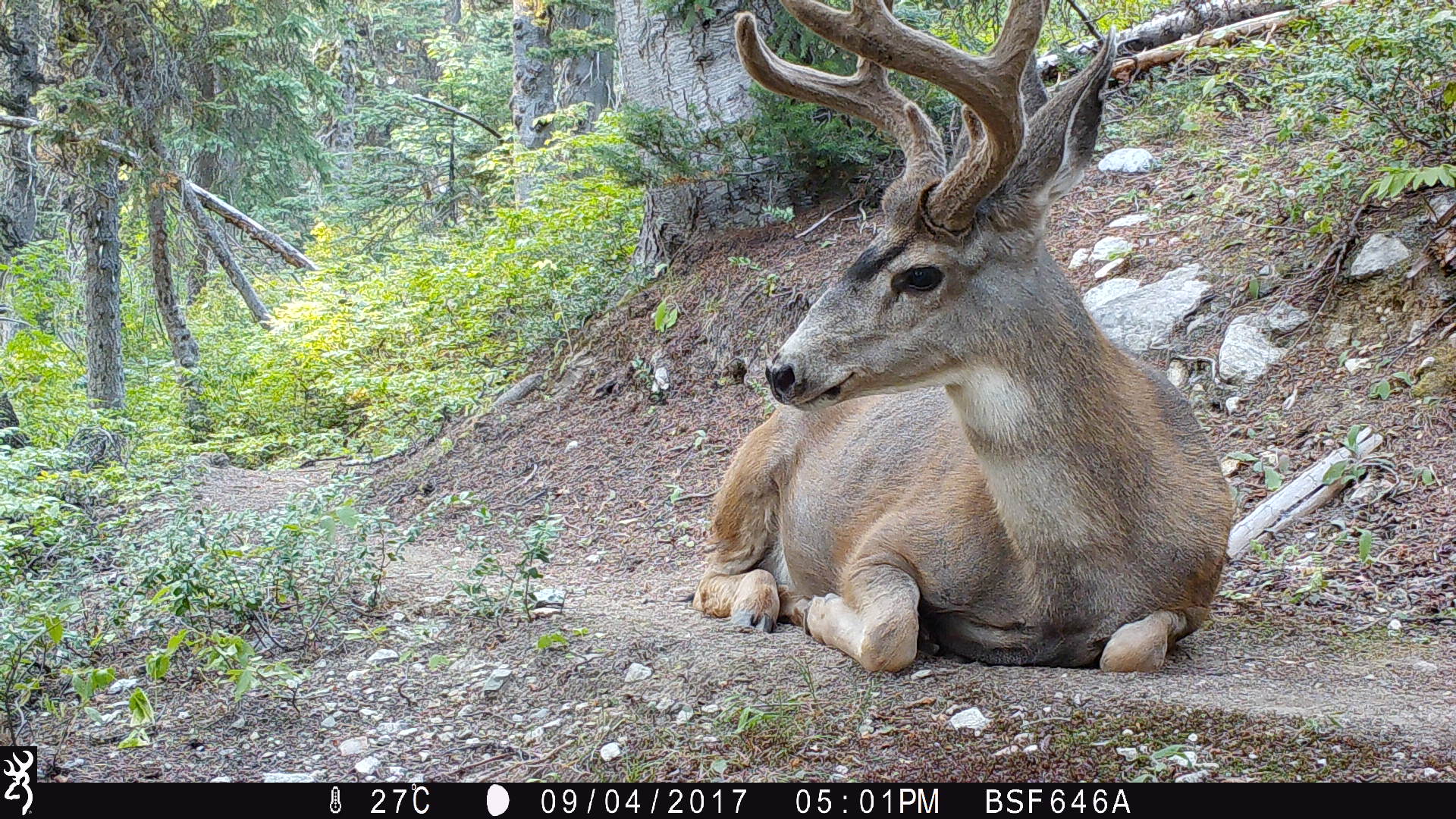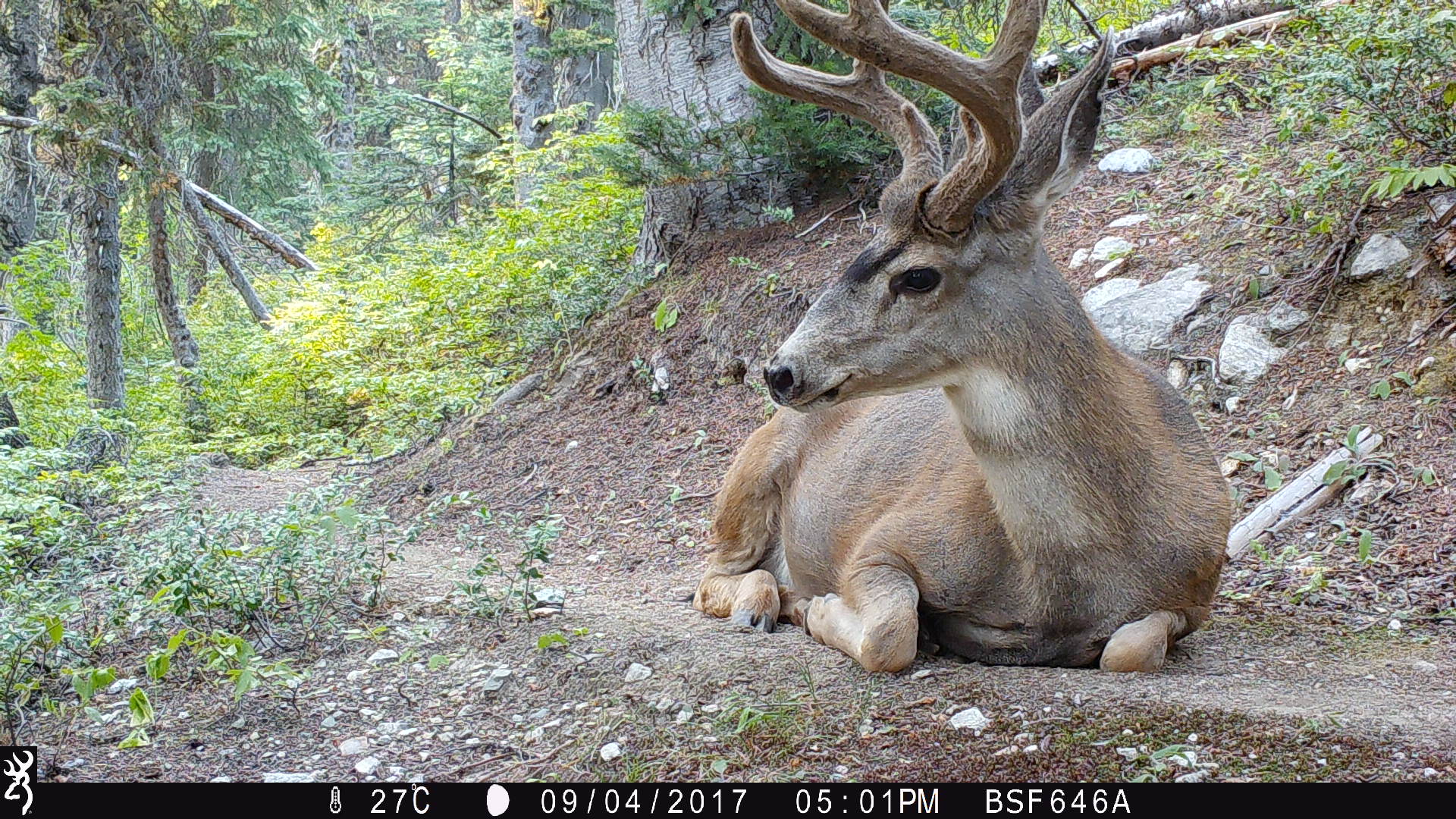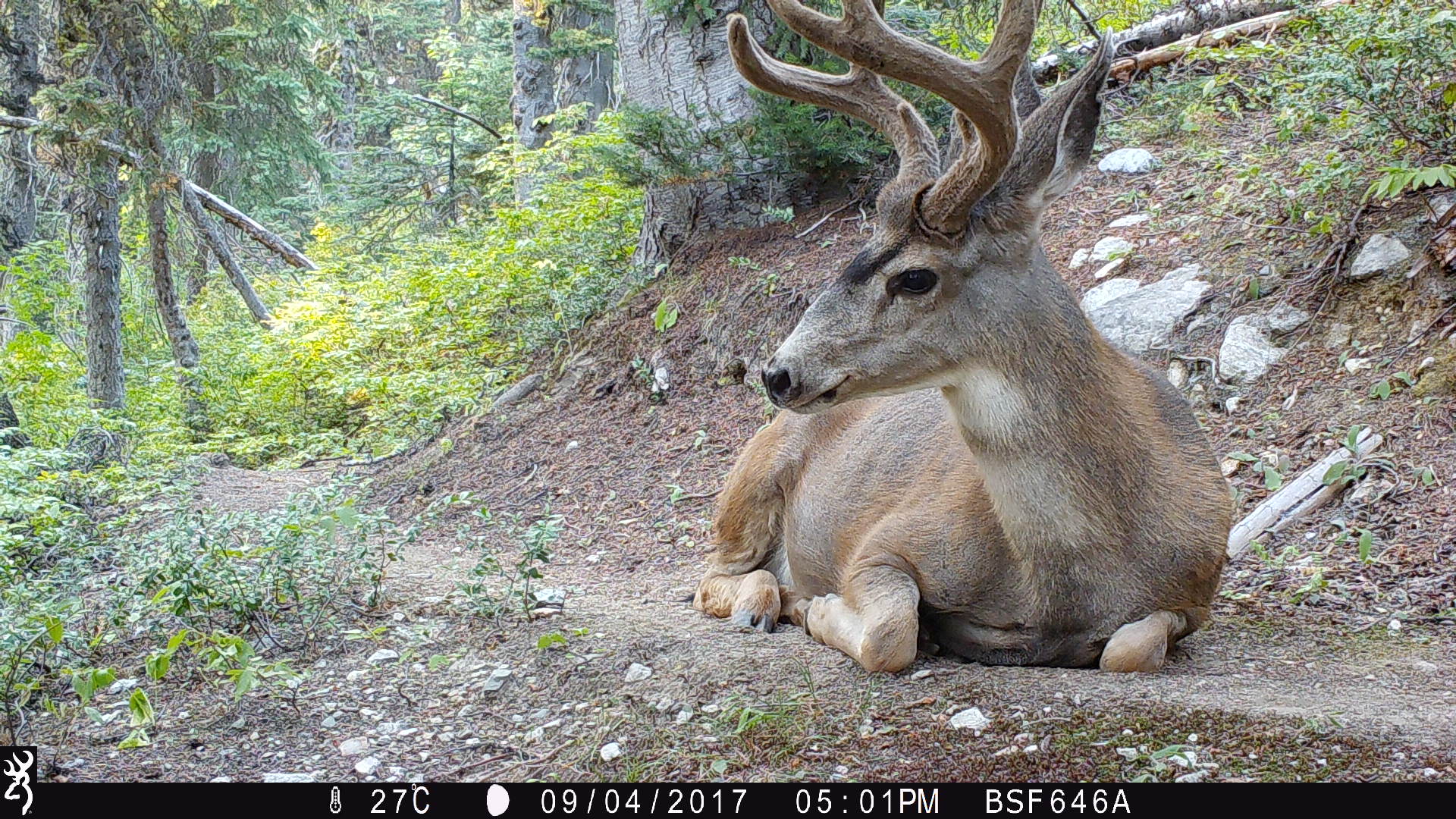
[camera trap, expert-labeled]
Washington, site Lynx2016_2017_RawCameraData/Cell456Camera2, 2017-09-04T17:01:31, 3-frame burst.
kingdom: Animalia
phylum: Chordata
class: Mammalia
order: Artiodactyla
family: Cervidae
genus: Odocoileus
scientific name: Odocoileus hemionus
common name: mule deer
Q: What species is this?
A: Odocoileus hemionus (mule deer).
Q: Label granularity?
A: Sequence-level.